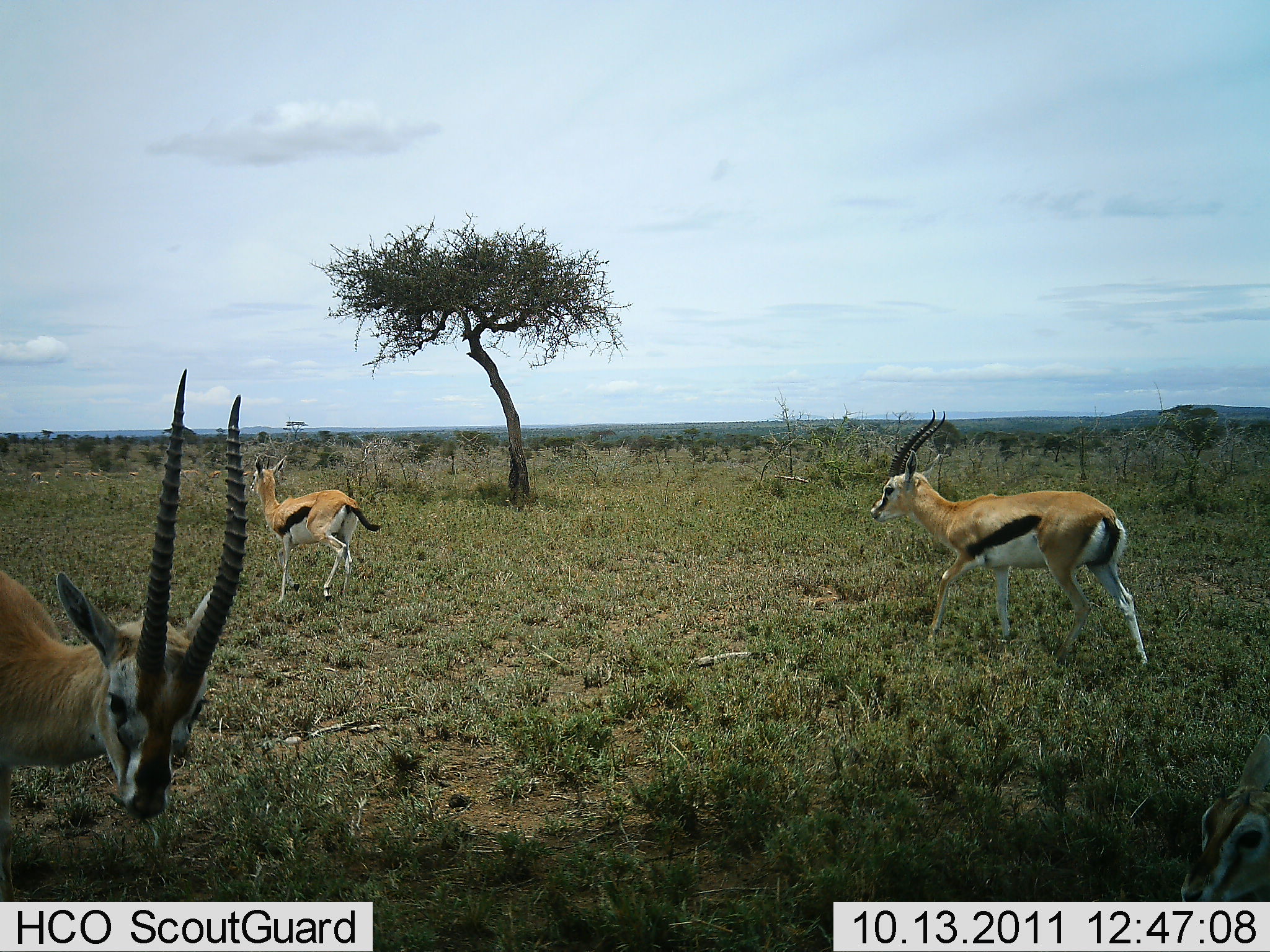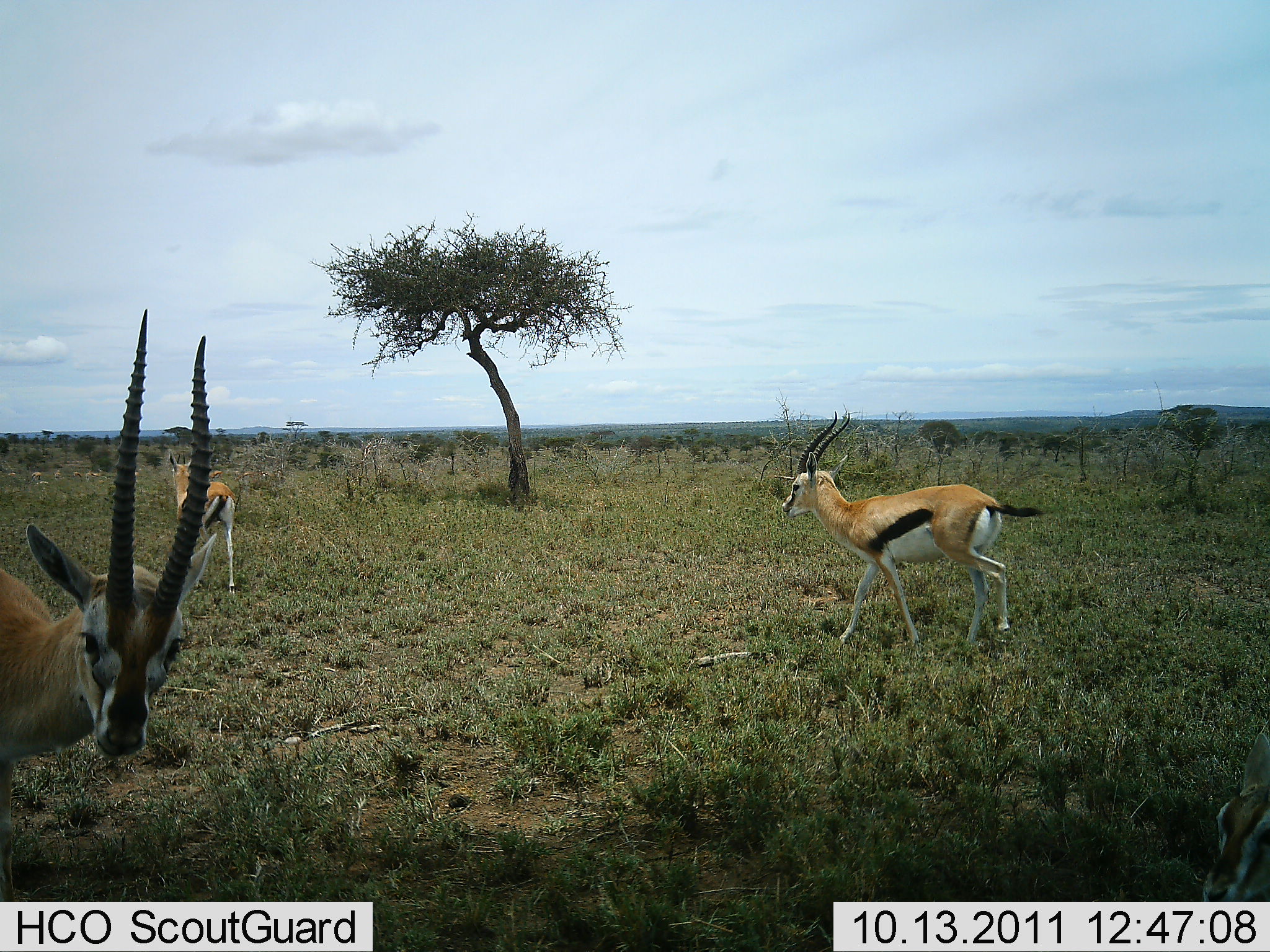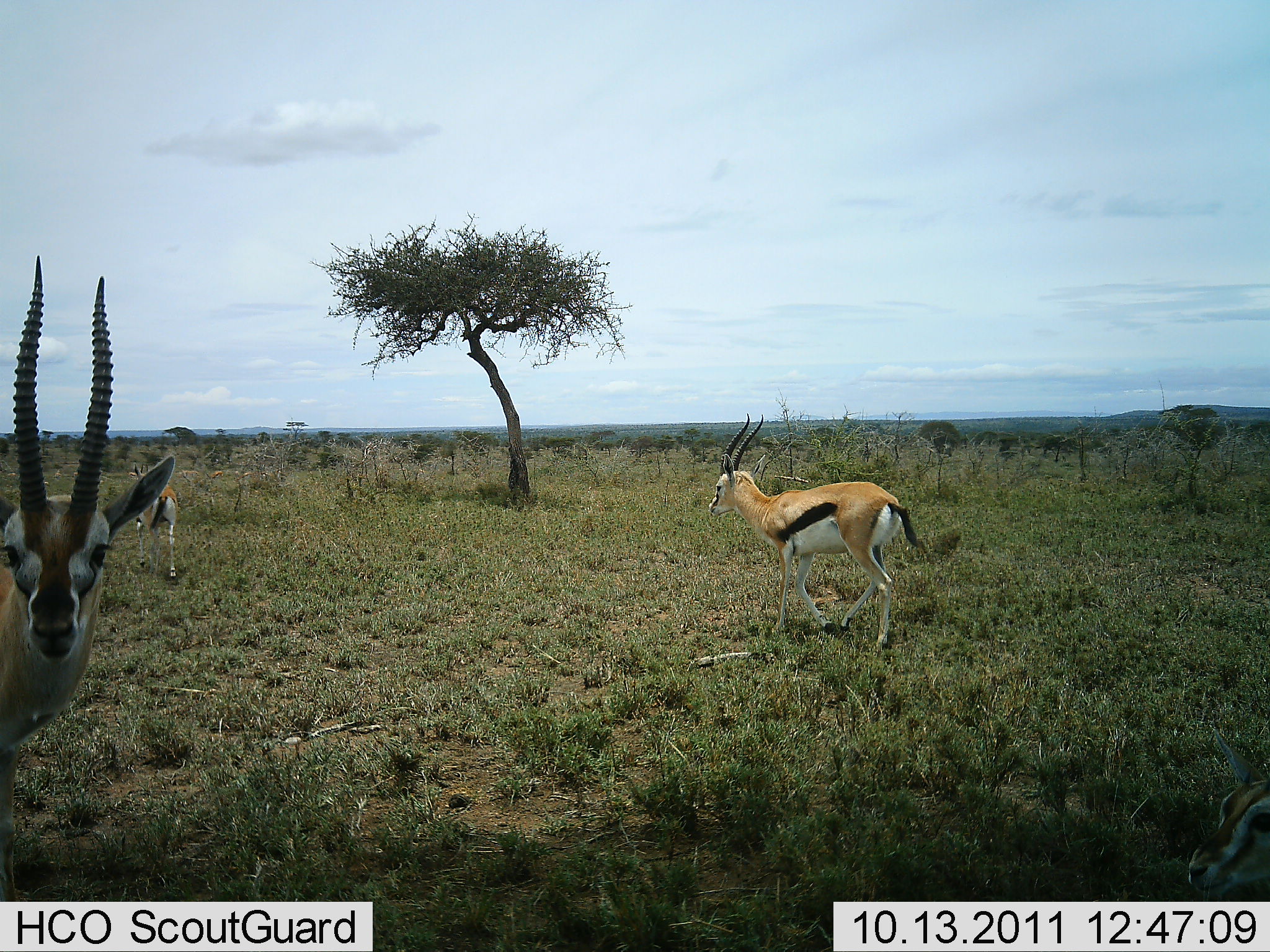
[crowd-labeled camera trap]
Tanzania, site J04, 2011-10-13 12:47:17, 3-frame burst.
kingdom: Animalia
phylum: Chordata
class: Mammalia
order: Artiodactyla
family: Bovidae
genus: Eudorcas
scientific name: Eudorcas thomsonii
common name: thomson's gazelle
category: gazellethomsons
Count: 3.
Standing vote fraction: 73%.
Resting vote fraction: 36%.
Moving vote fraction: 91%.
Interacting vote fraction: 0%.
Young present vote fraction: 9%.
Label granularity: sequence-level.